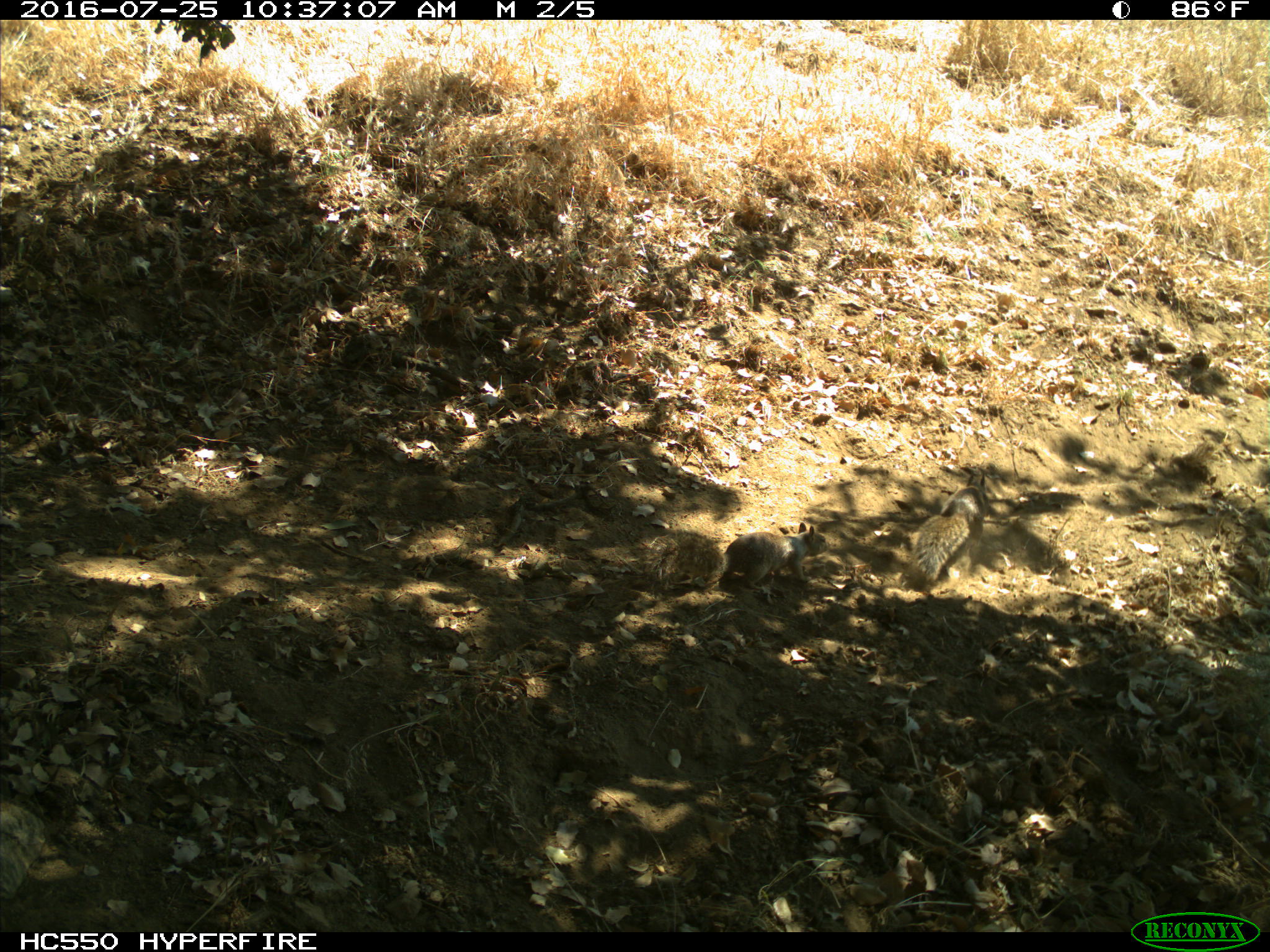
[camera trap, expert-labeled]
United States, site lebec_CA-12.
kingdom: Animalia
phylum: Chordata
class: Mammalia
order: Rodentia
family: Sciuridae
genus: Otospermophilus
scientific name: Otospermophilus beecheyi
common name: california ground squirrel